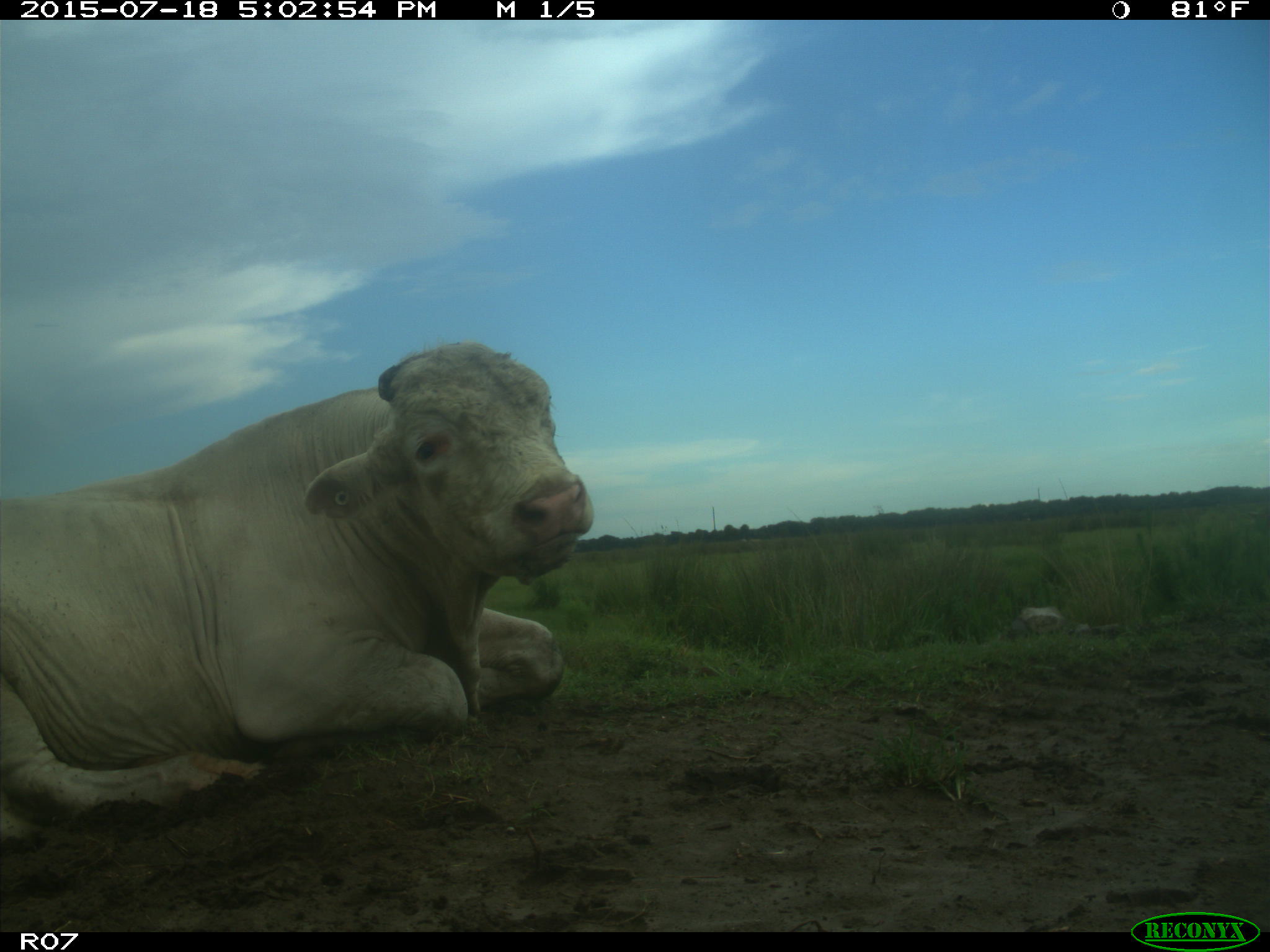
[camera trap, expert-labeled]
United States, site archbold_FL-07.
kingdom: Animalia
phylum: Chordata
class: Mammalia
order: Artiodactyla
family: Bovidae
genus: Bos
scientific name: Bos taurus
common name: domestic cow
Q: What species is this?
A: Bos taurus (domestic cow).